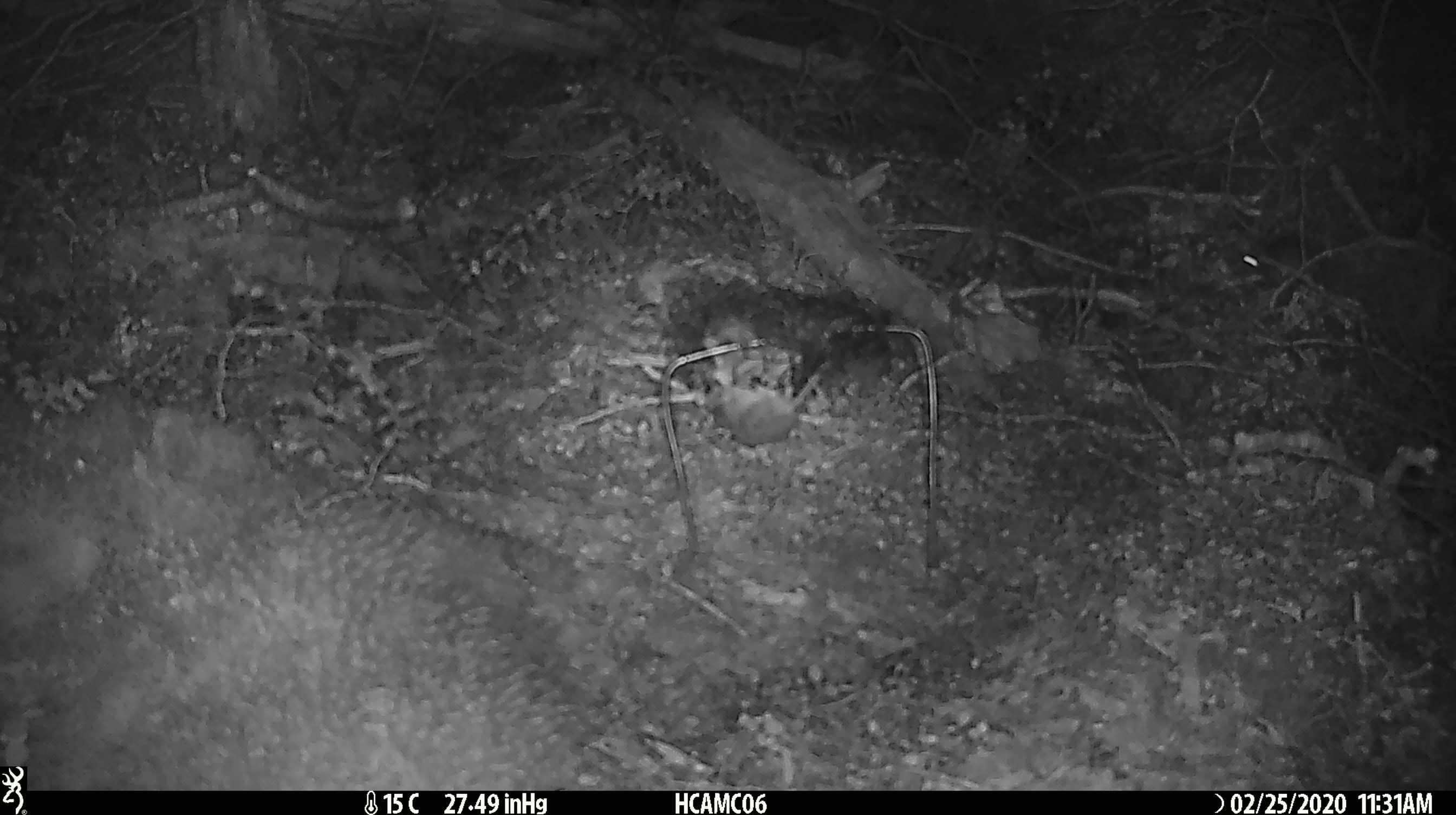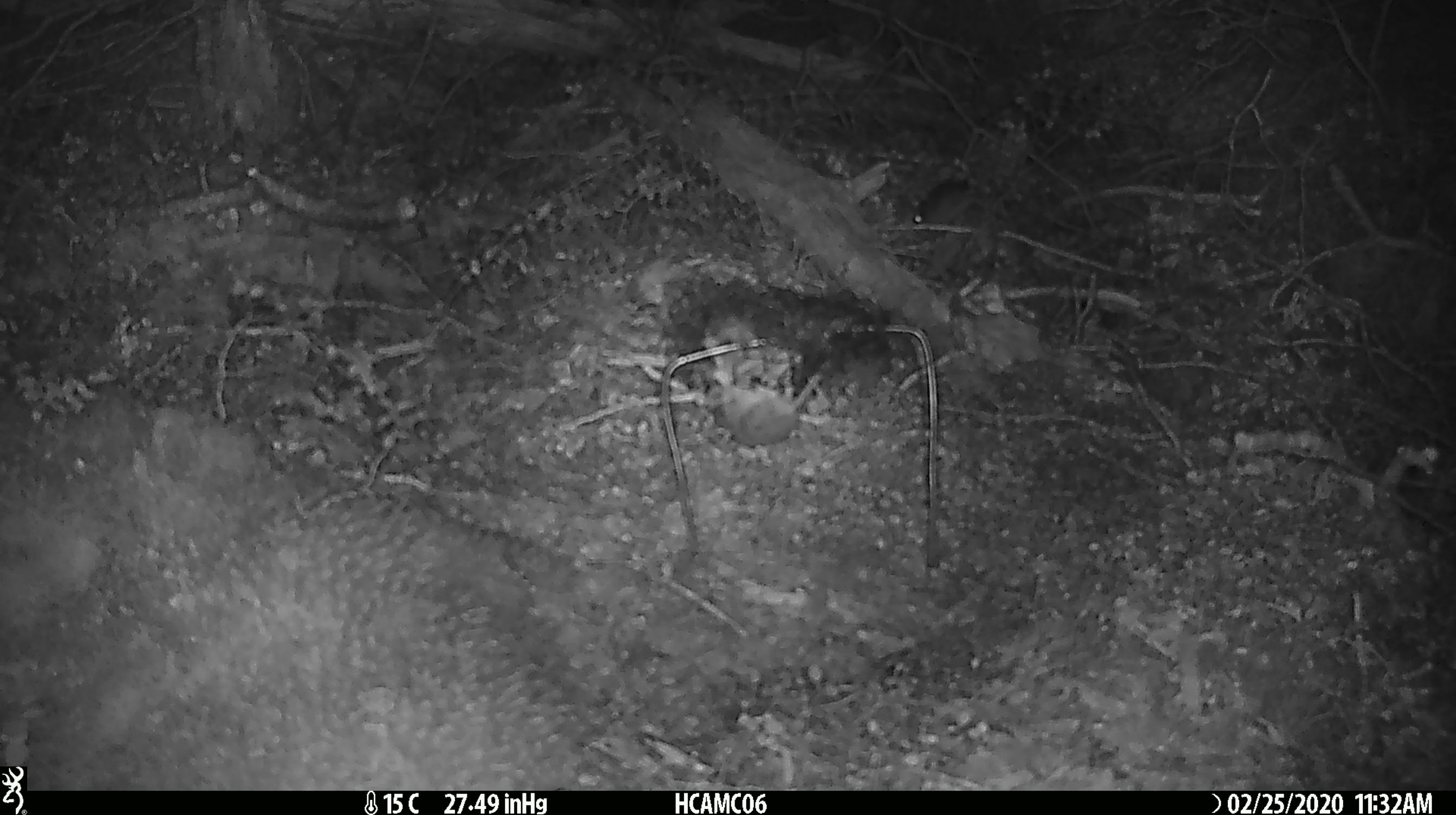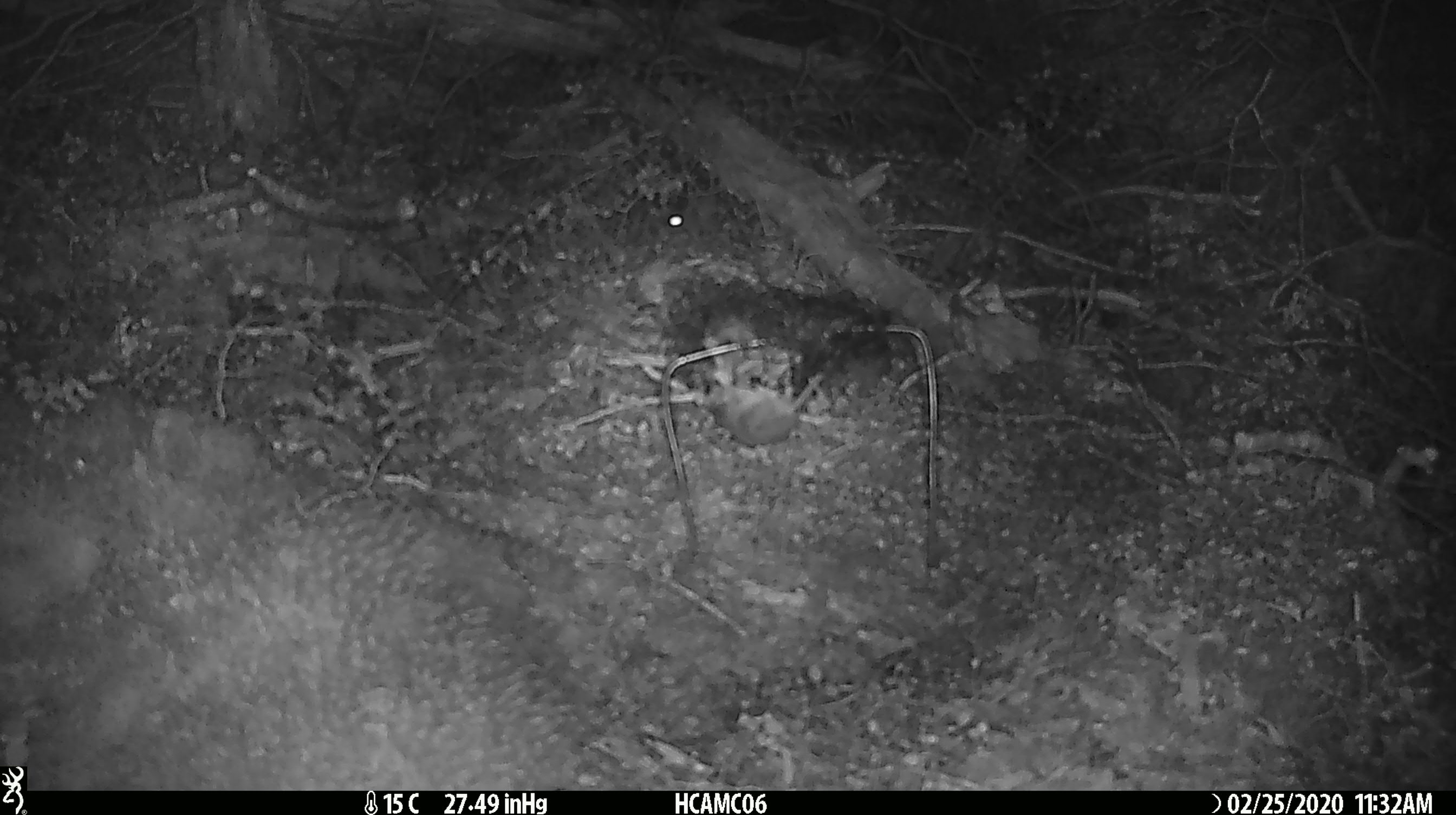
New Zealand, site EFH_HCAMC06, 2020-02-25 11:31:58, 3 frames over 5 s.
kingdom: Animalia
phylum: Chordata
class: Mammalia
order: Rodentia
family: Muridae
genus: Mus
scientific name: Mus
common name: mouse